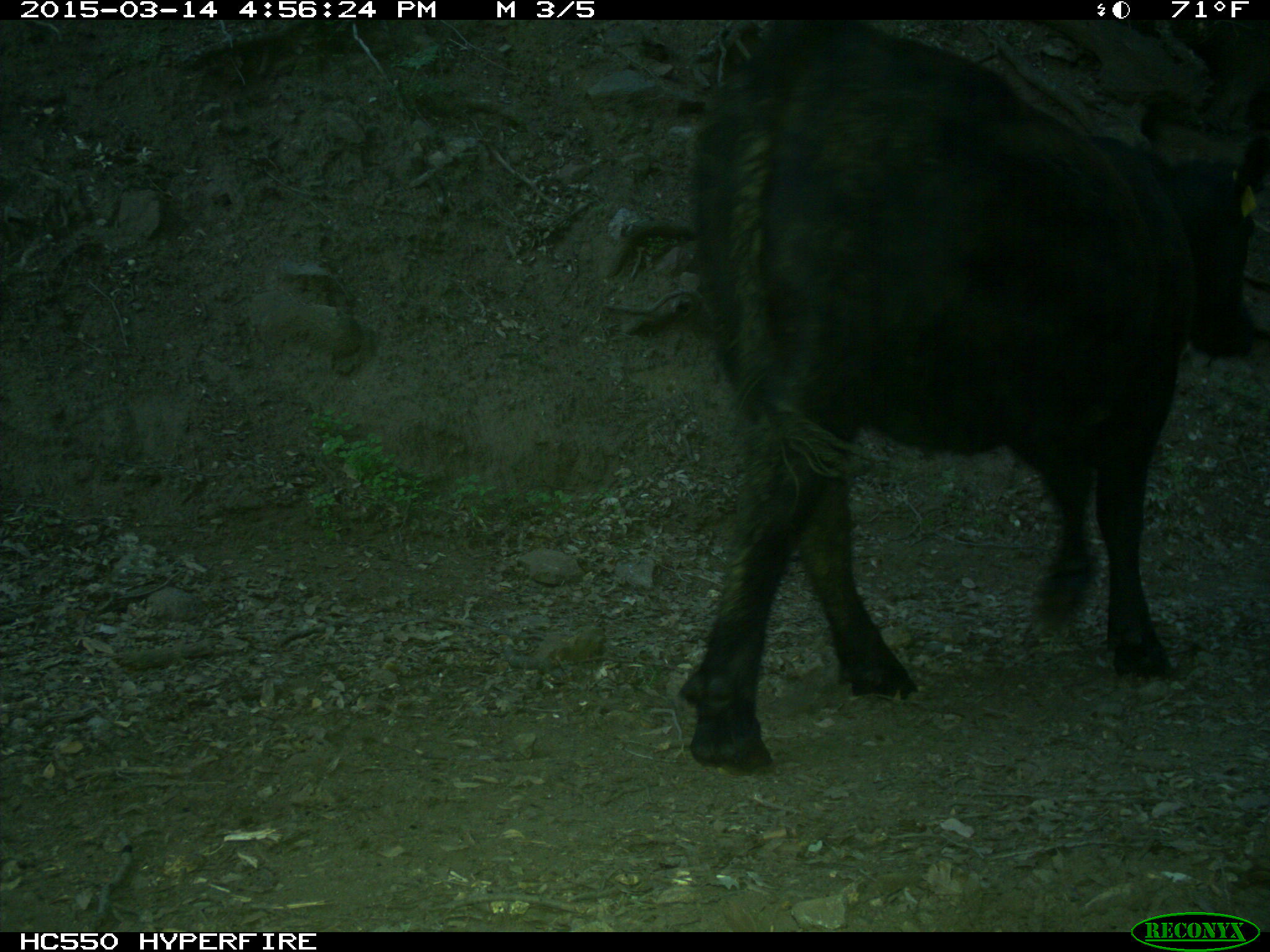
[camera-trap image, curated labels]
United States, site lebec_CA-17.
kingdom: Animalia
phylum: Chordata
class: Mammalia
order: Artiodactyla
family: Bovidae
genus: Bos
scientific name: Bos taurus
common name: domestic cow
Bos taurus (domestic cow).